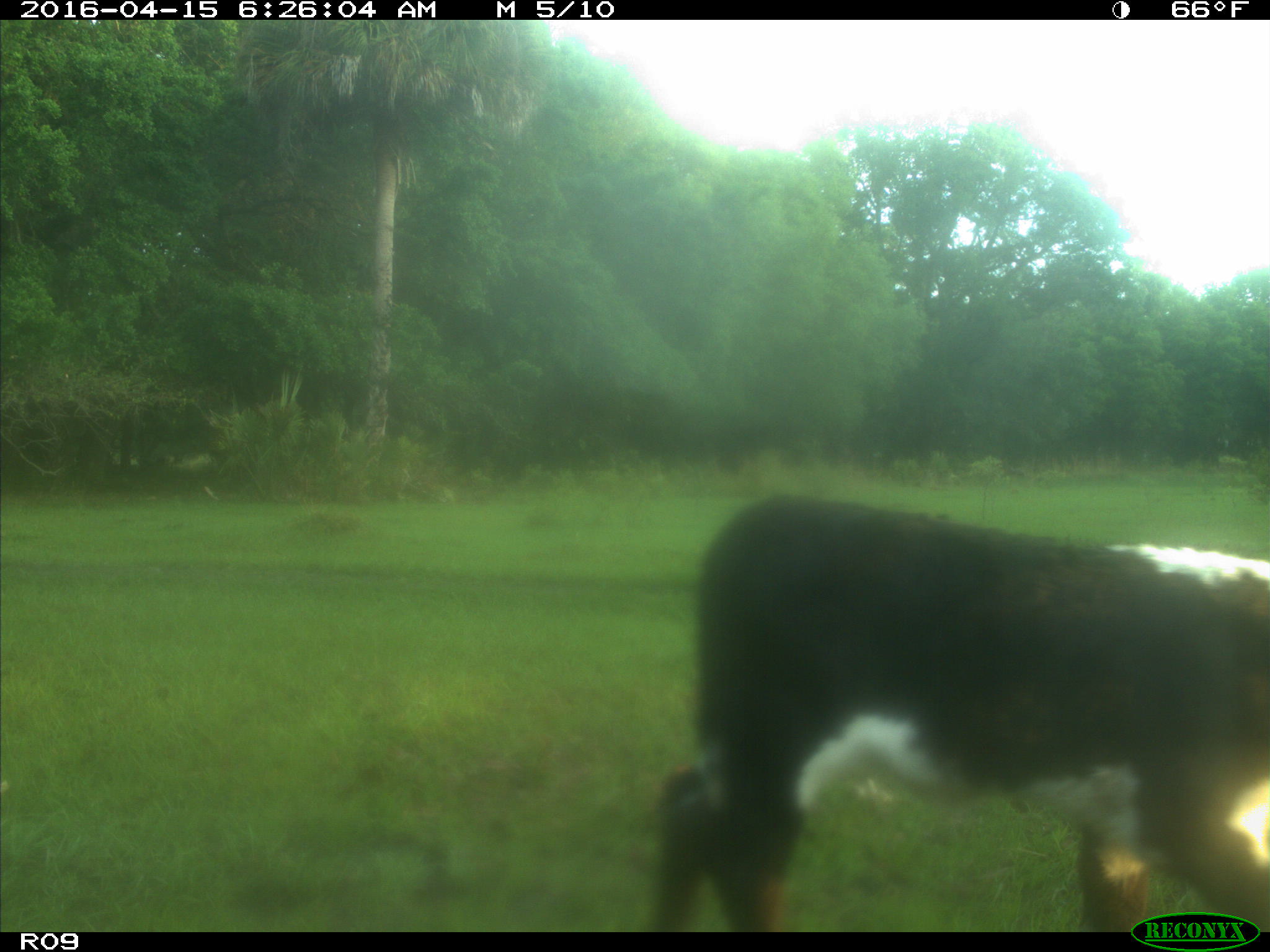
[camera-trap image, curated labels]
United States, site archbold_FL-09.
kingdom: Animalia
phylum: Chordata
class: Mammalia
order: Artiodactyla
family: Bovidae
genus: Bos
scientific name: Bos taurus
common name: domestic cow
Bos taurus (domestic cow).